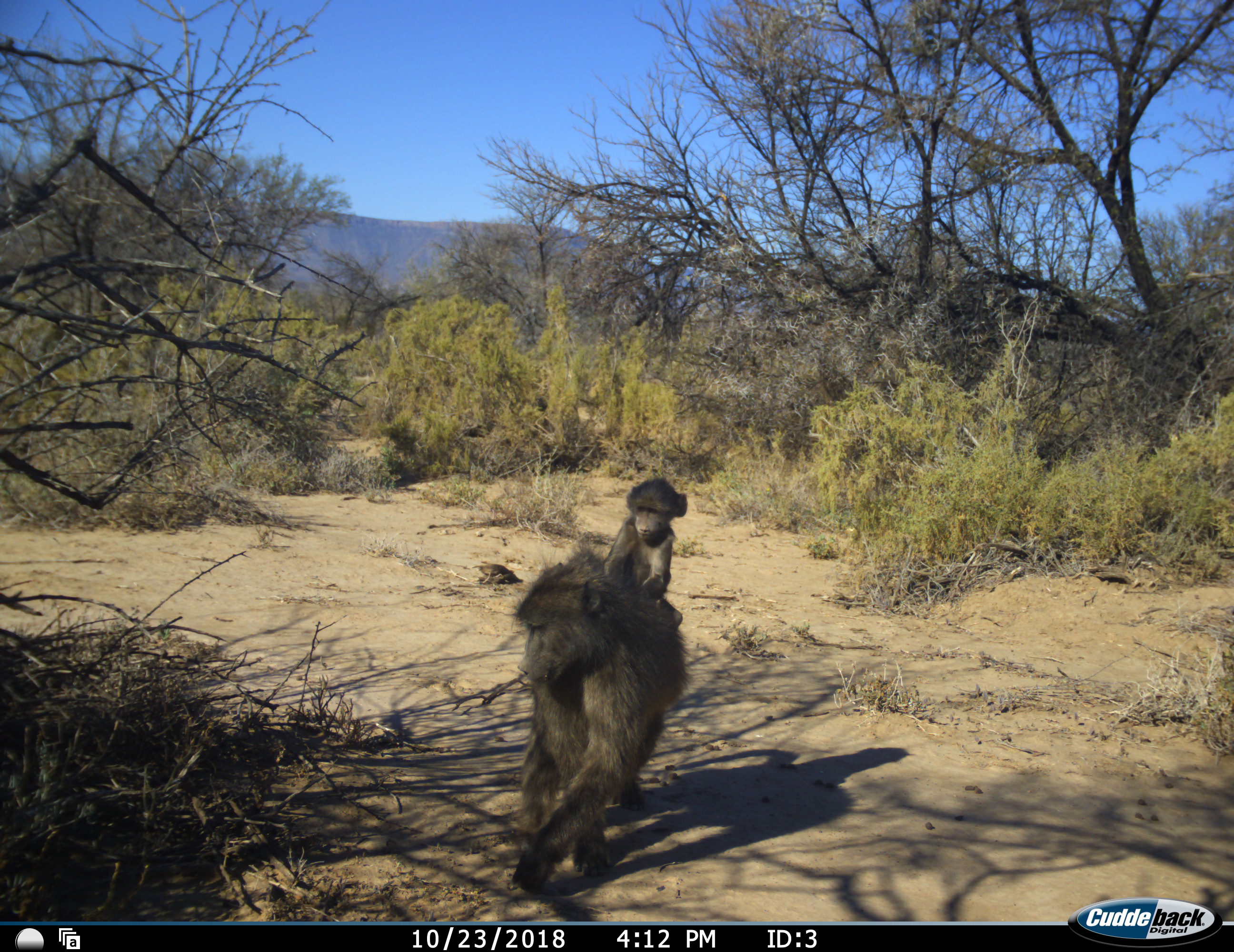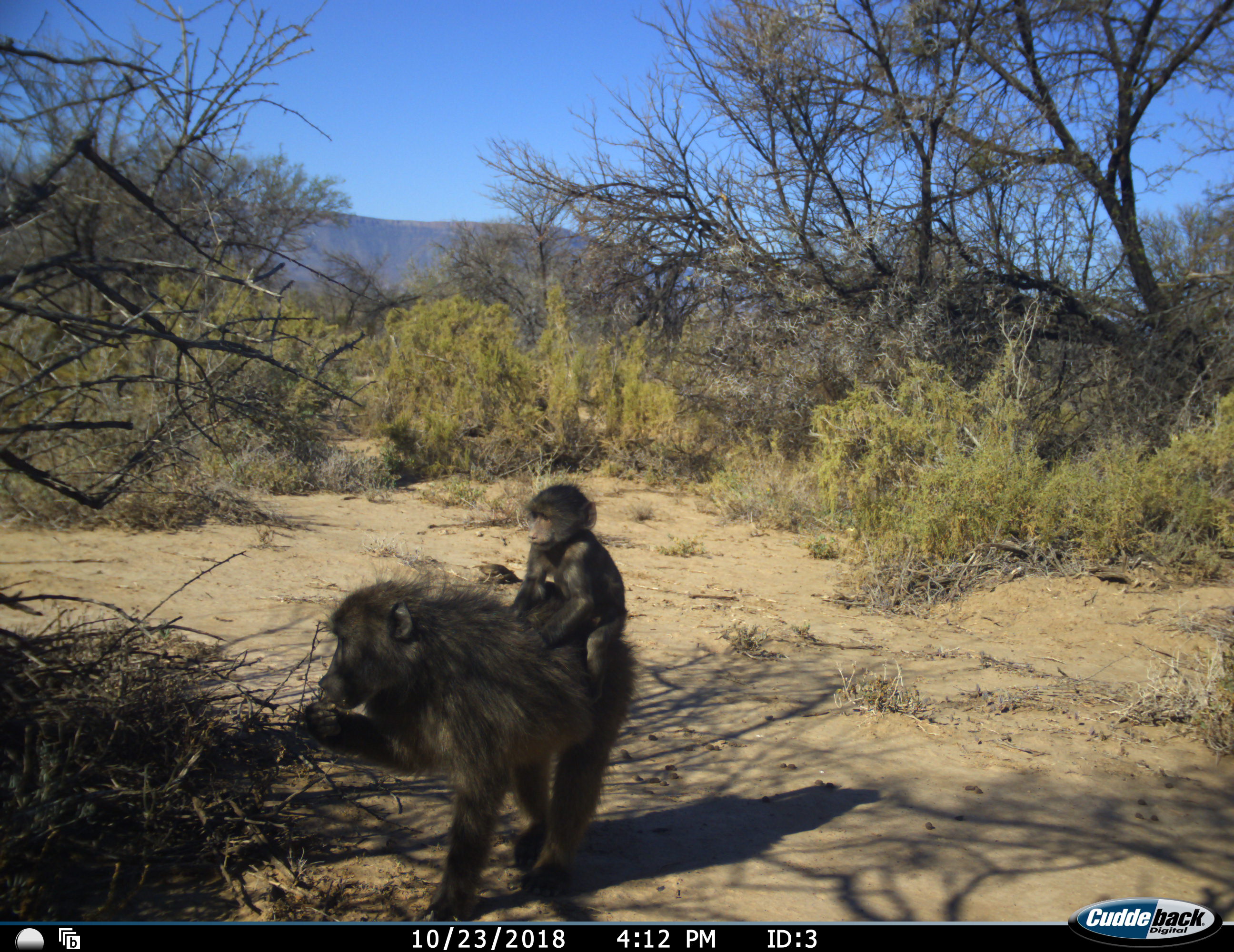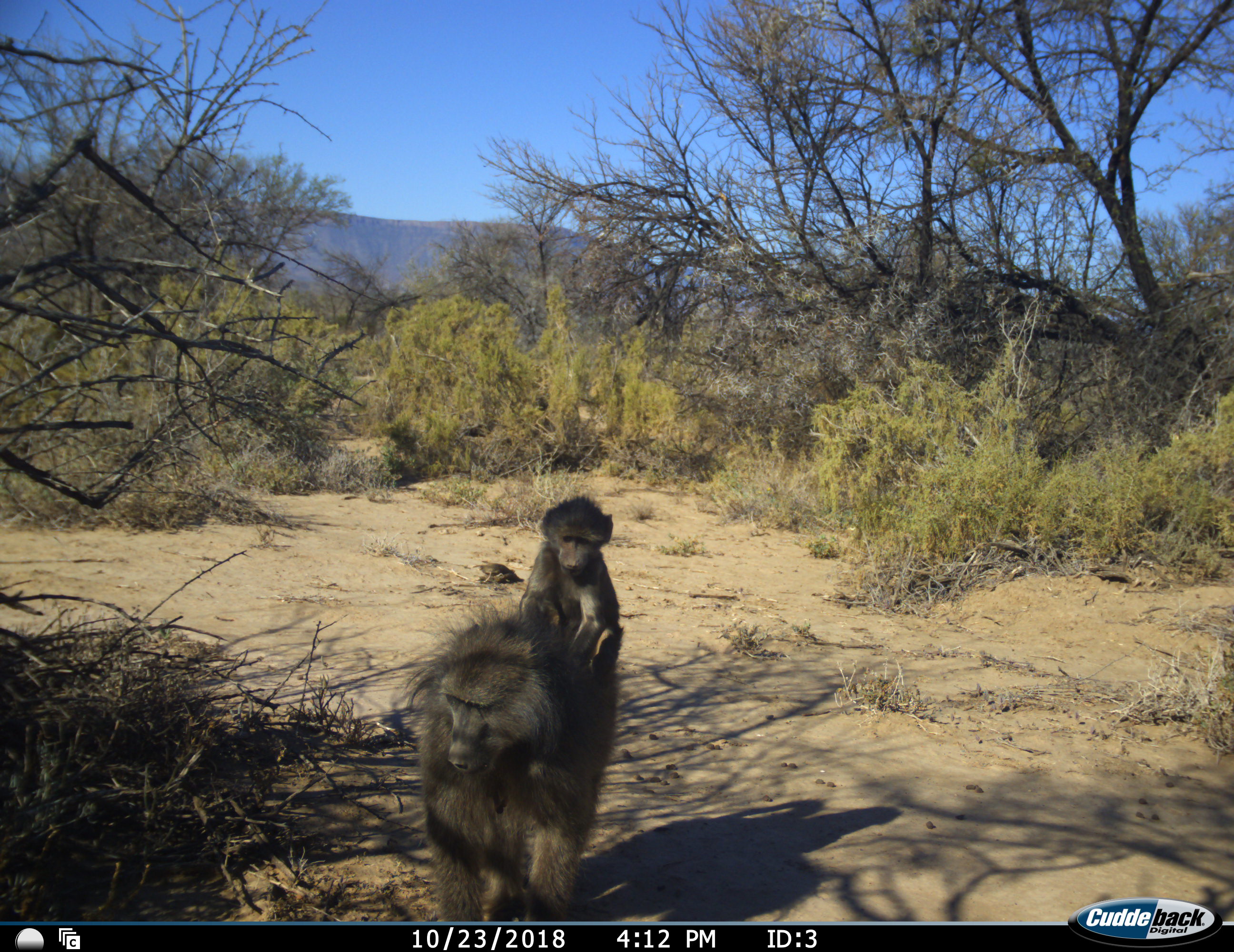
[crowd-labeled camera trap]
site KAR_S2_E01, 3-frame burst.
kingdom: Animalia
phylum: Chordata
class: Mammalia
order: Primates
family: Cercopithecidae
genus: Papio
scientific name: Papio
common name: baboon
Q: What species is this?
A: Baboon (Papio).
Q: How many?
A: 2.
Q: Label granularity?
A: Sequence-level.